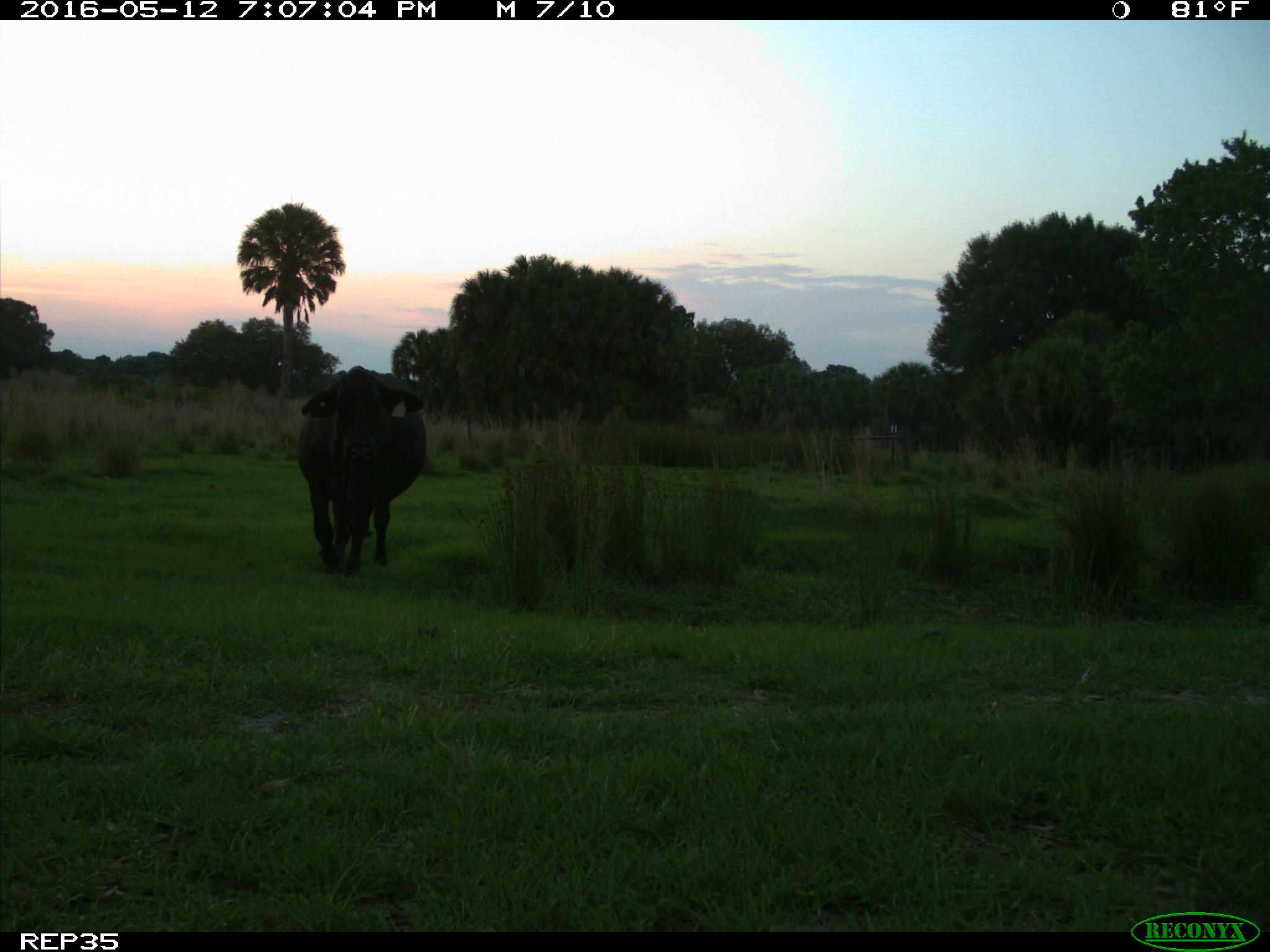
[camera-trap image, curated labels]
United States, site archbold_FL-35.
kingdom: Animalia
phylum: Chordata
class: Mammalia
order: Artiodactyla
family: Bovidae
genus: Bos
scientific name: Bos taurus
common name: domestic cow